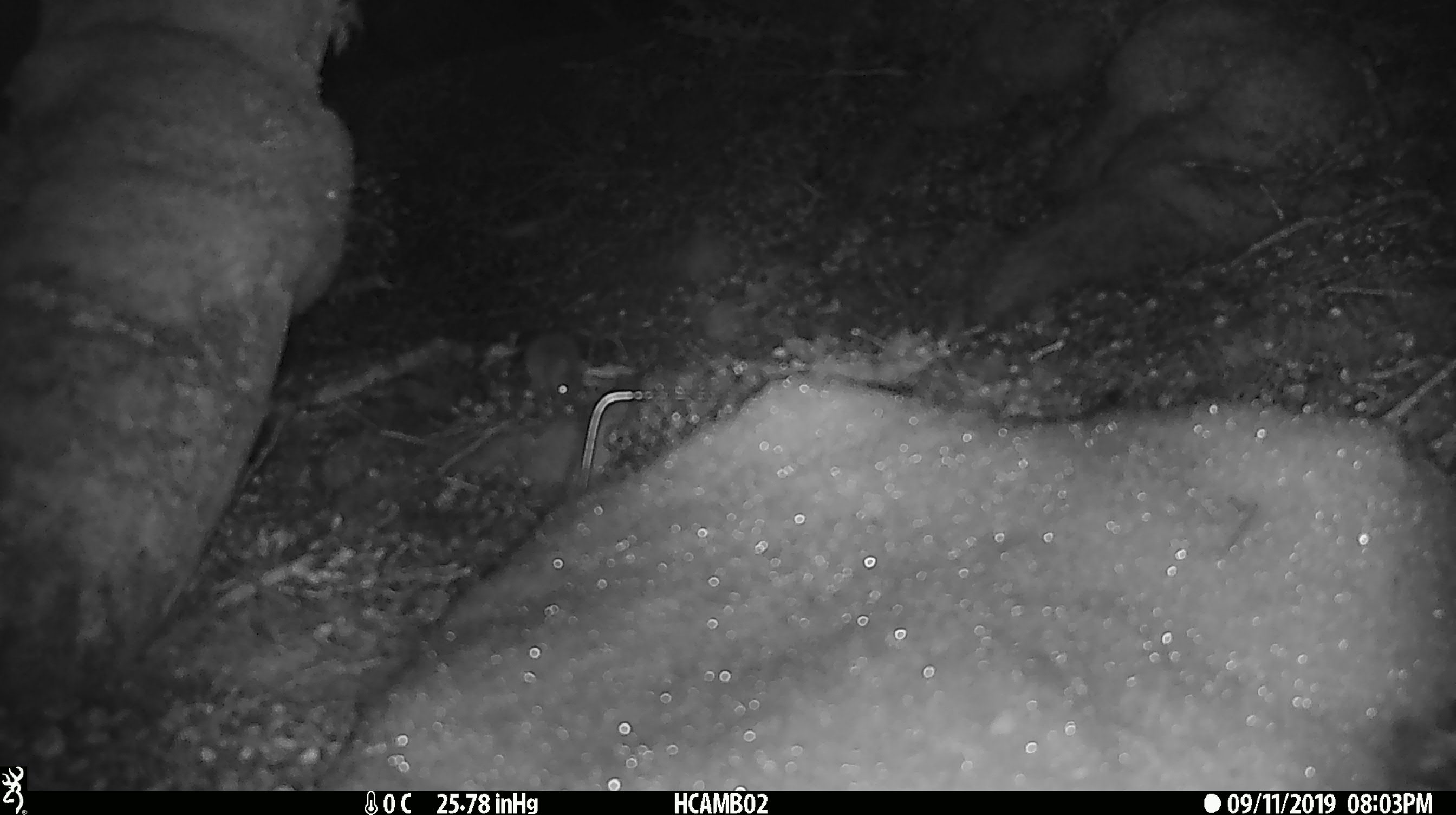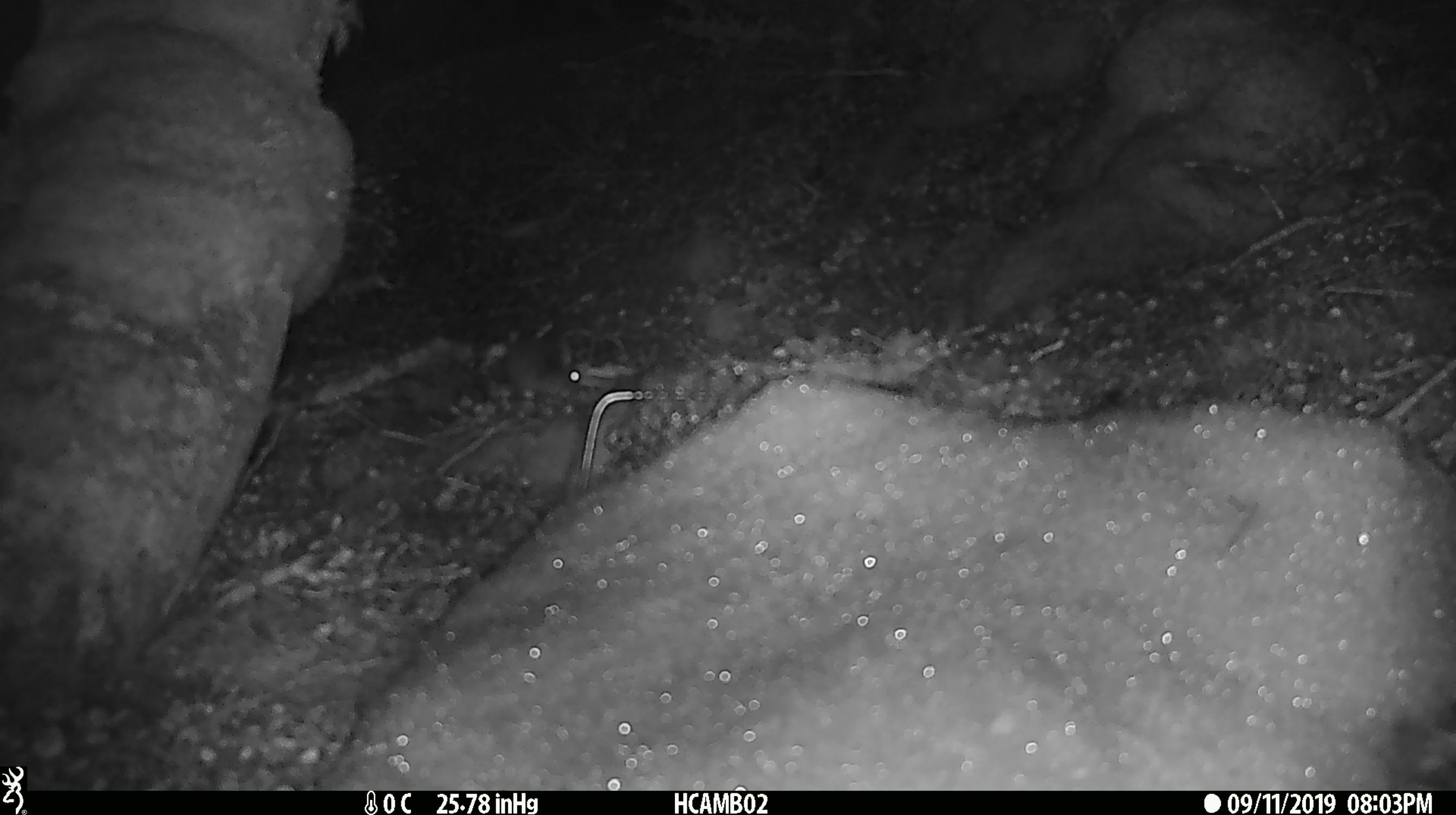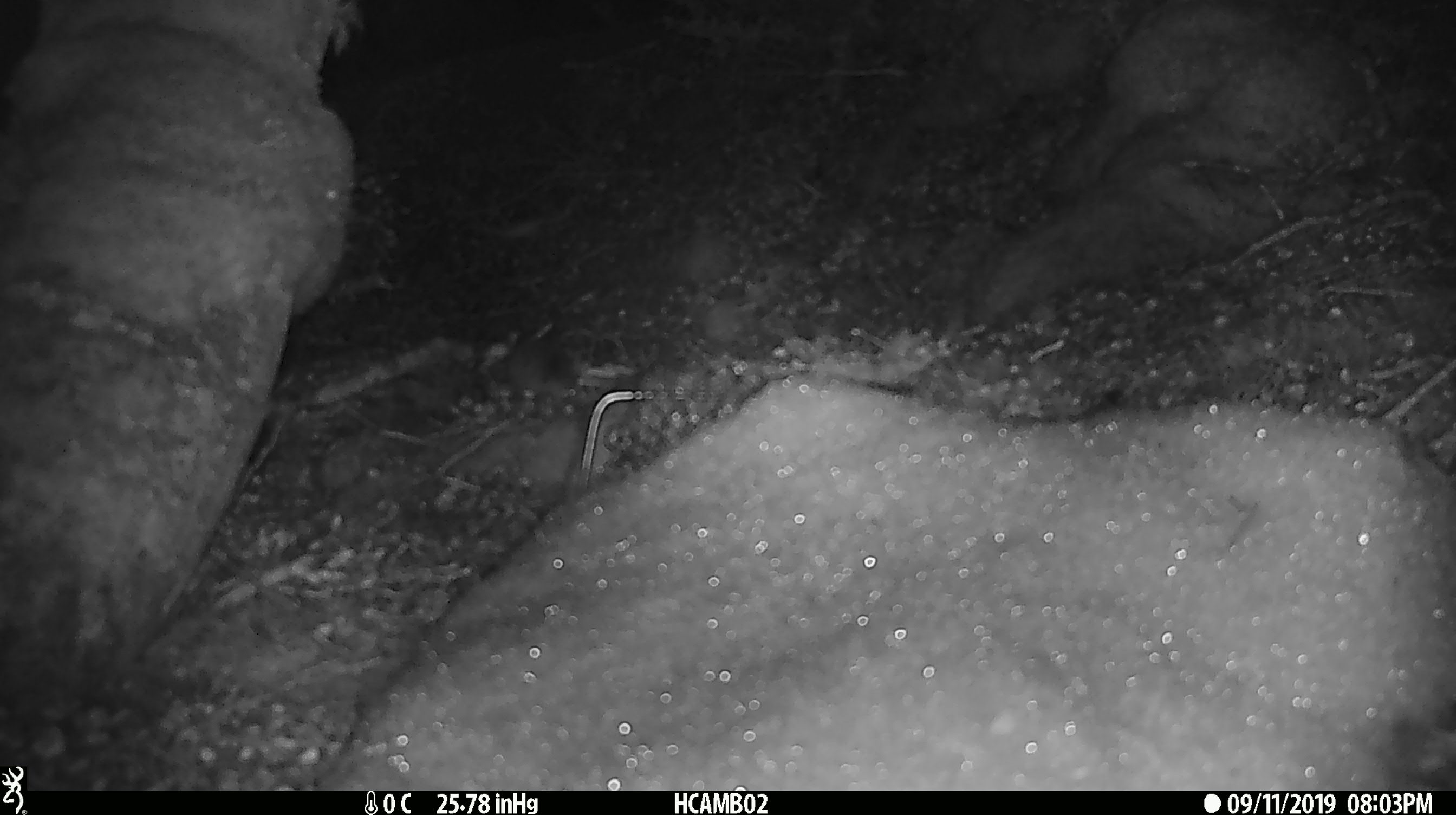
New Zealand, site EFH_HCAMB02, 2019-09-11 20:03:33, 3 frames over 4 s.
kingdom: Animalia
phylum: Chordata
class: Mammalia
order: Rodentia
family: Muridae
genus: Mus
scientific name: Mus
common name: mouse